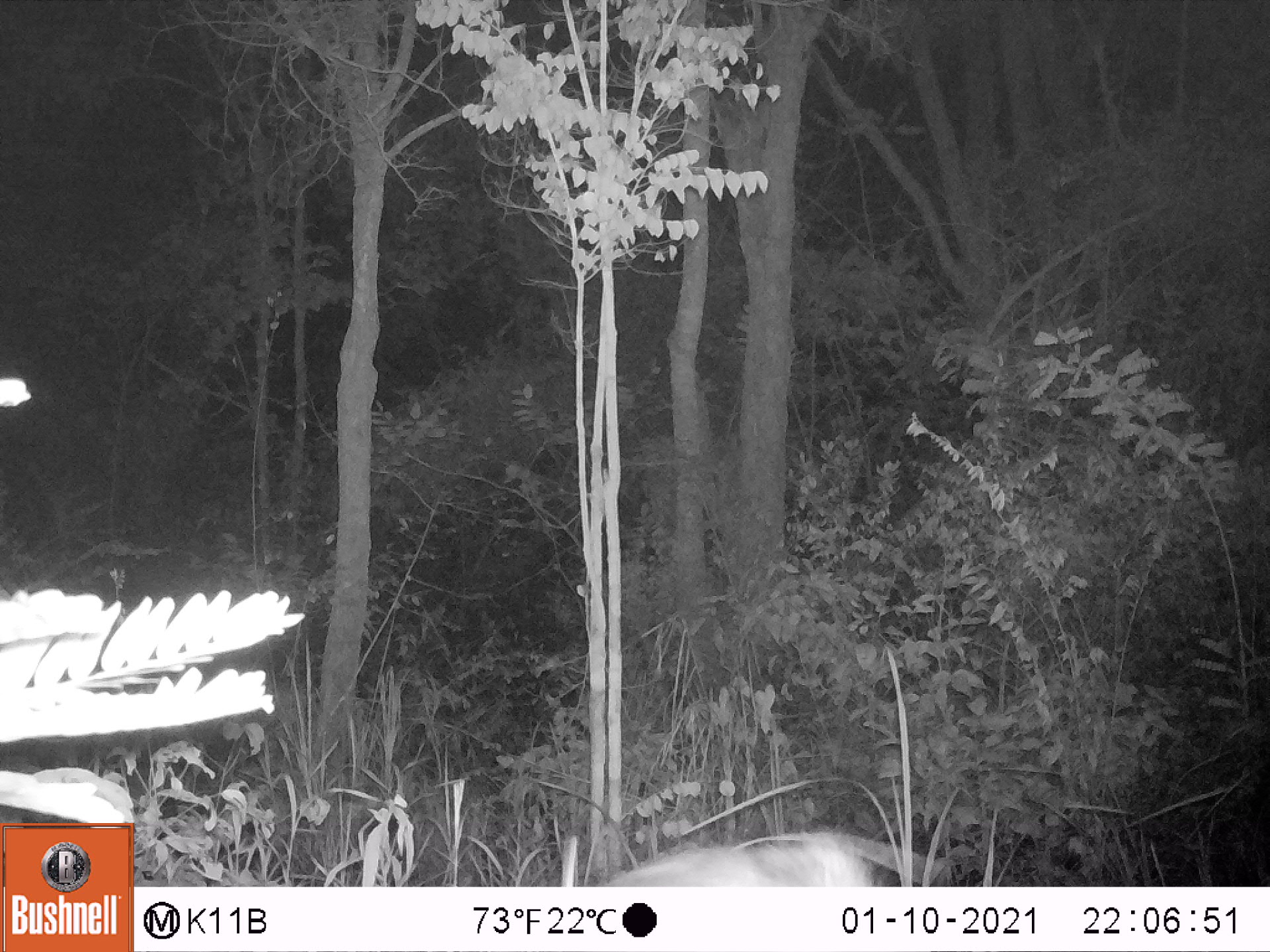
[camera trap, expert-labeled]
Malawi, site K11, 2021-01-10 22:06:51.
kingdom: Animalia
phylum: Chordata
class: Mammalia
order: Artiodactyla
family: Suidae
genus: Potamochoerus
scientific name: Potamochoerus larvatus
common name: bushpig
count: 1